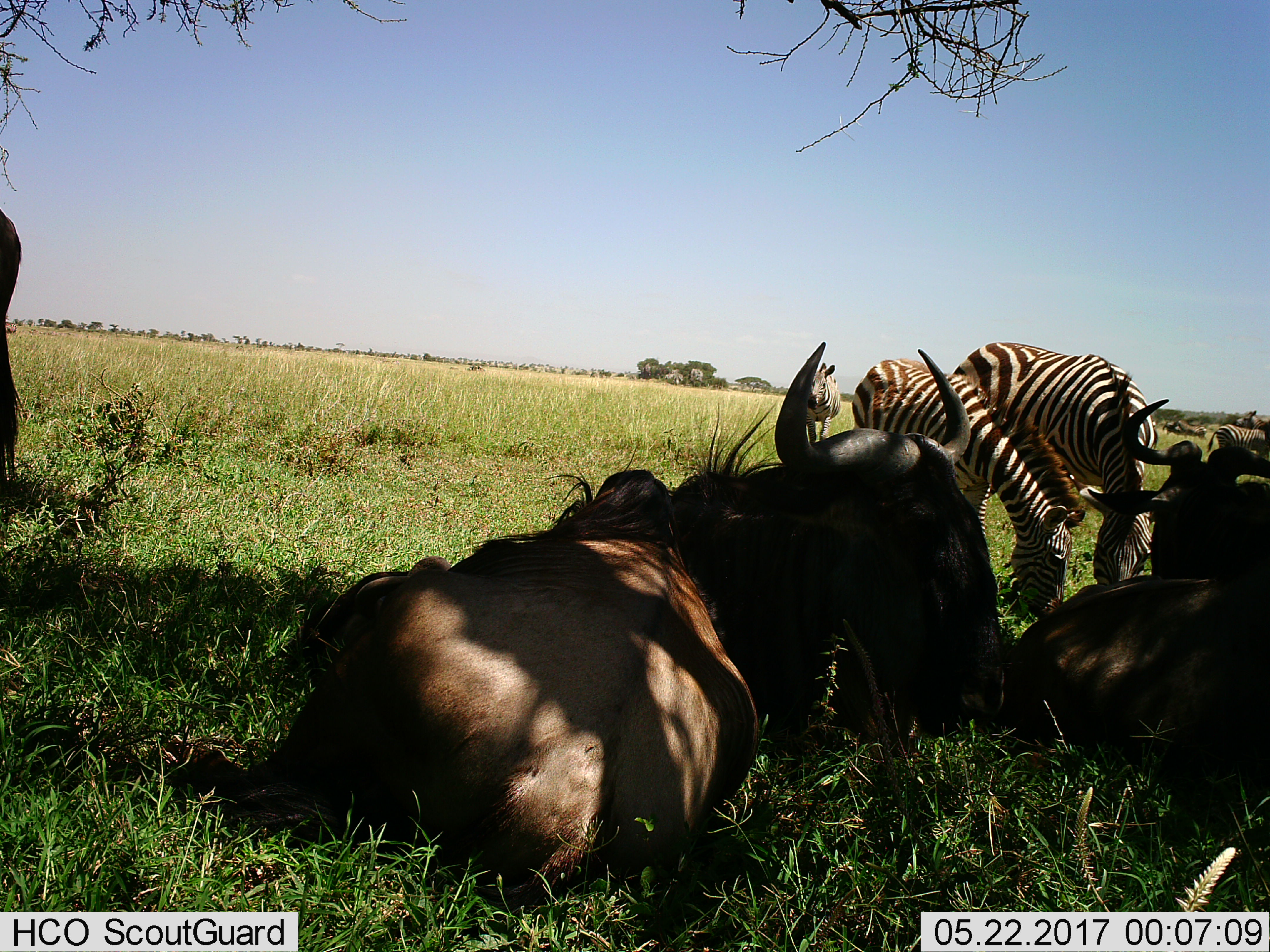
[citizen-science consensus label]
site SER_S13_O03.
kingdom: Animalia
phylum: Chordata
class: Mammalia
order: Artiodactyla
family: Bovidae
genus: Connochaetes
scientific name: Connochaetes taurinus taurinus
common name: blue wildebeest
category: wildebeestblue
Wildebeestblue (blue wildebeest) (Connochaetes taurinus taurinus), count 4. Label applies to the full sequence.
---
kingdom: Animalia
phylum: Chordata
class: Mammalia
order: Perissodactyla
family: Equidae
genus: Equus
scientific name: Equus quagga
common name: plains zebra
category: zebraplains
Zebraplains (plains zebra) (Equus quagga), count 3. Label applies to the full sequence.